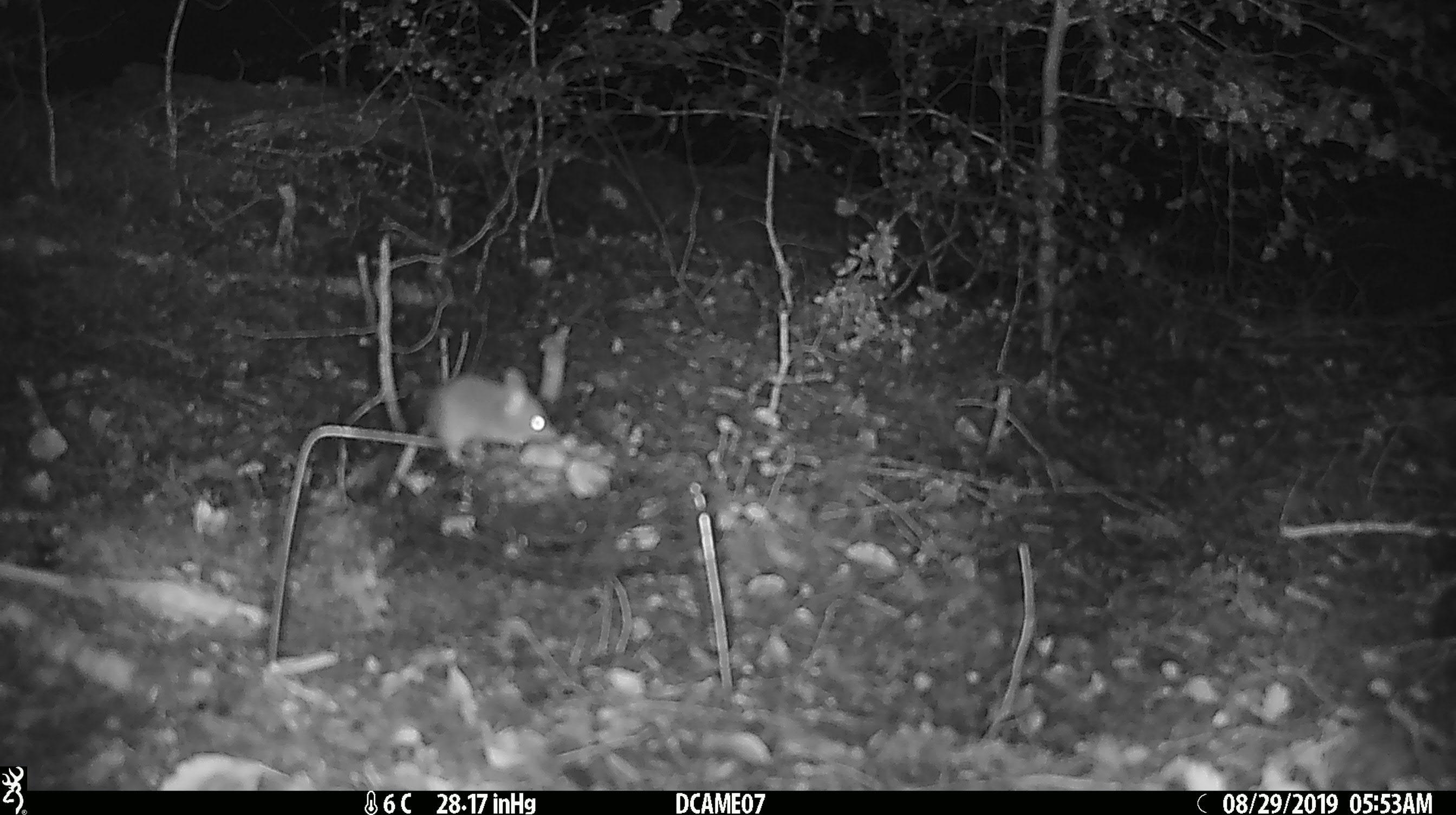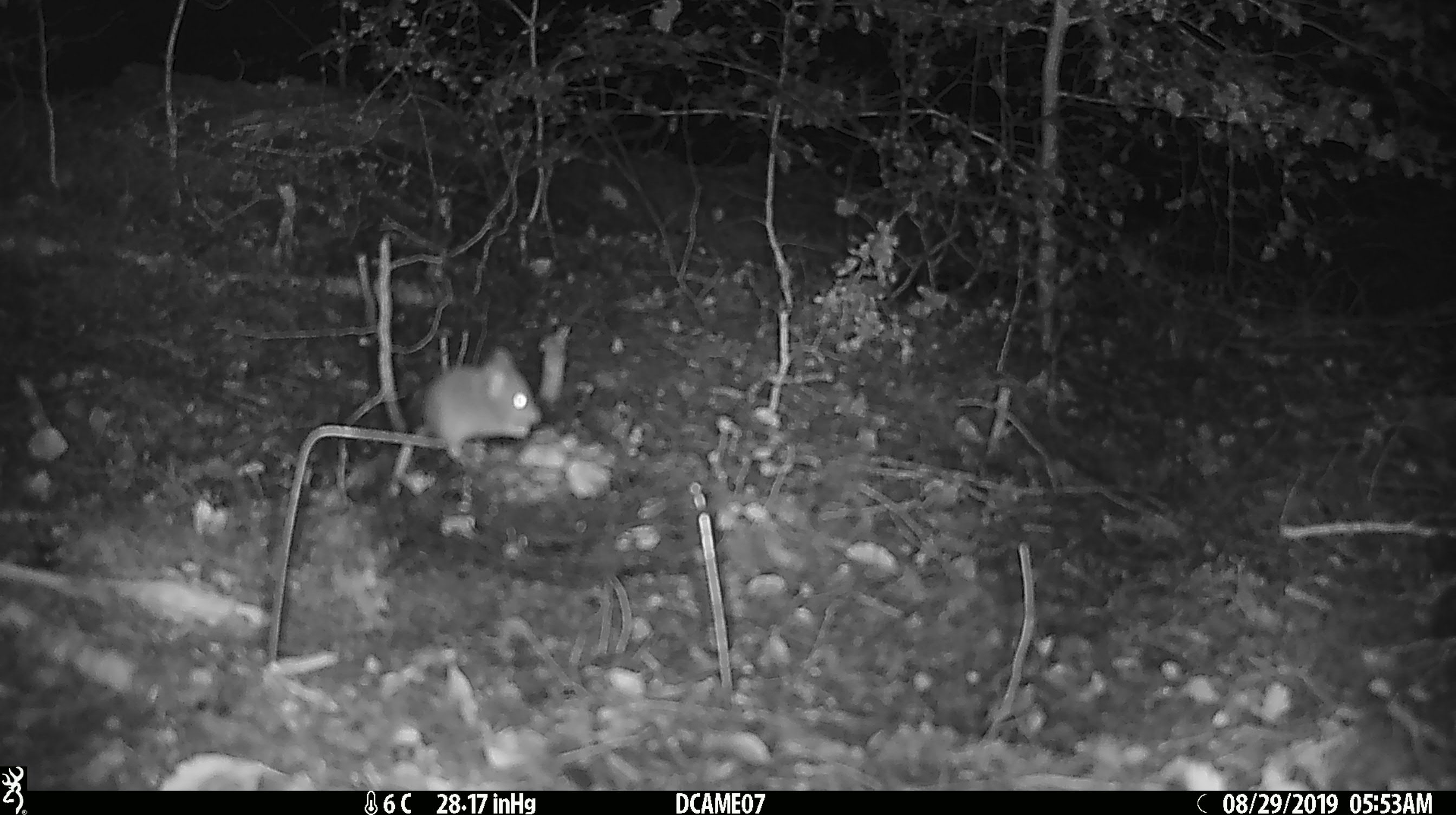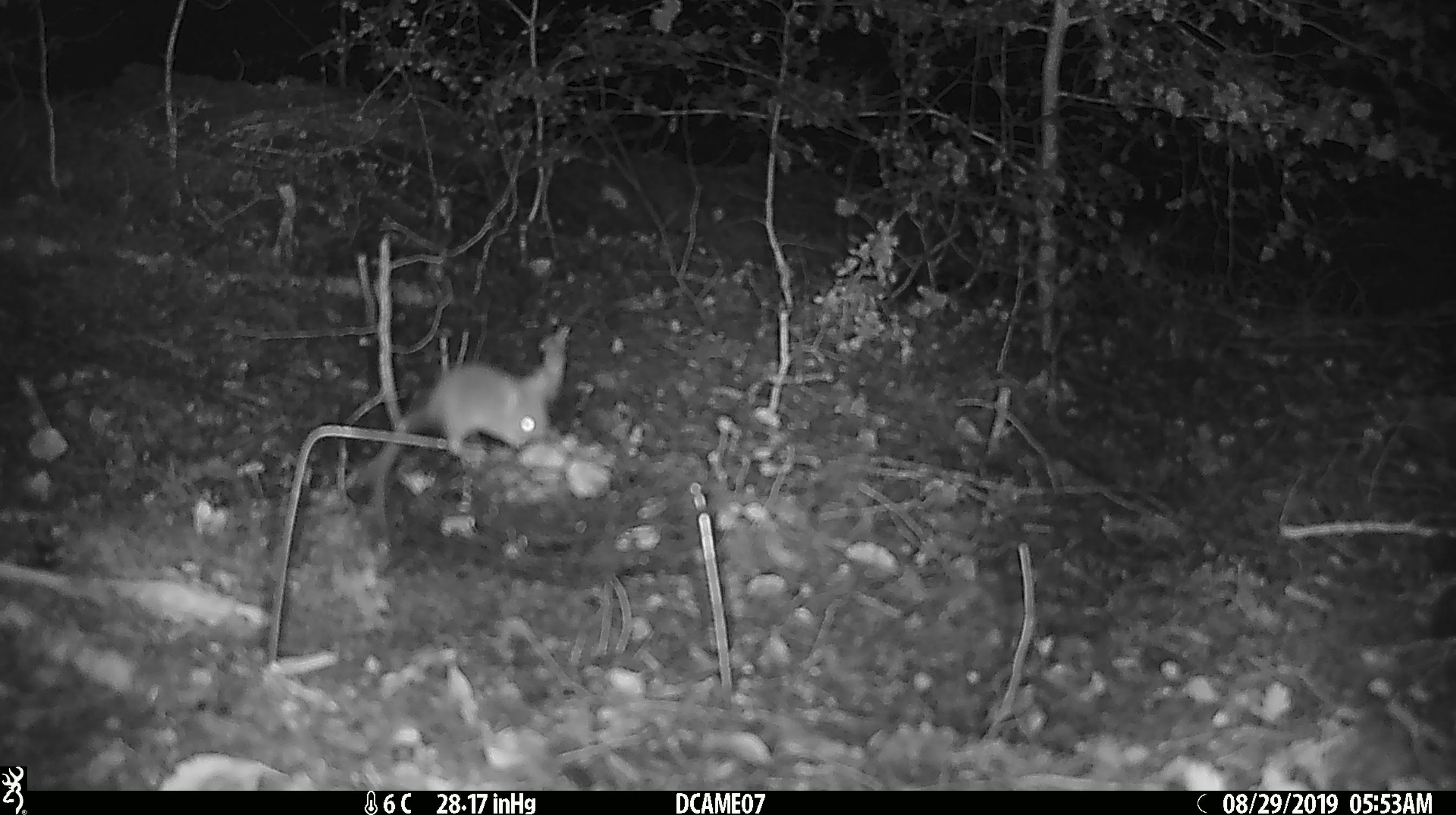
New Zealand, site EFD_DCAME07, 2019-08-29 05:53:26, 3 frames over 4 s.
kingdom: Animalia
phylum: Chordata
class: Mammalia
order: Rodentia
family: Muridae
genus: Mus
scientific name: Mus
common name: mouse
Mouse (Mus).